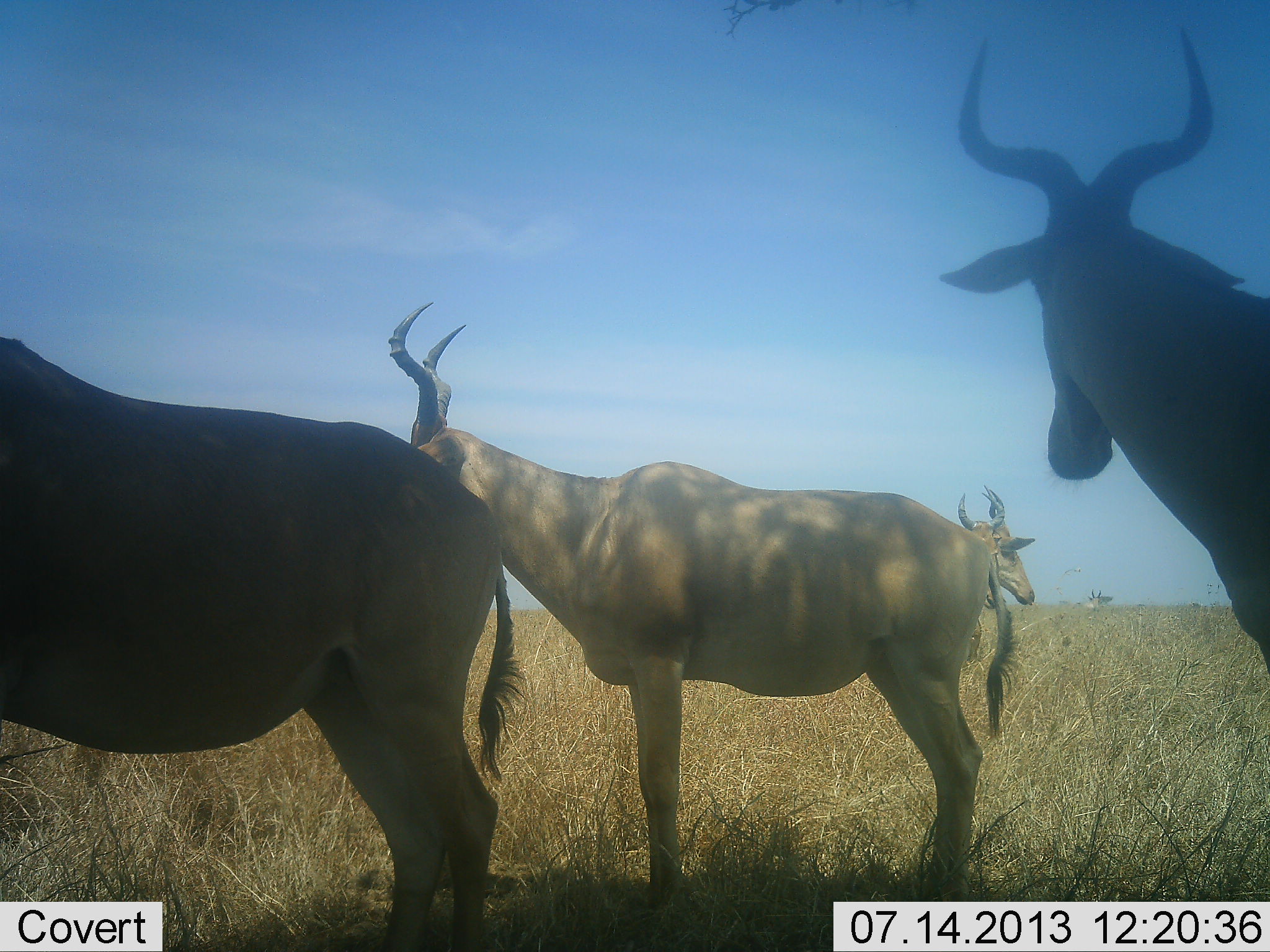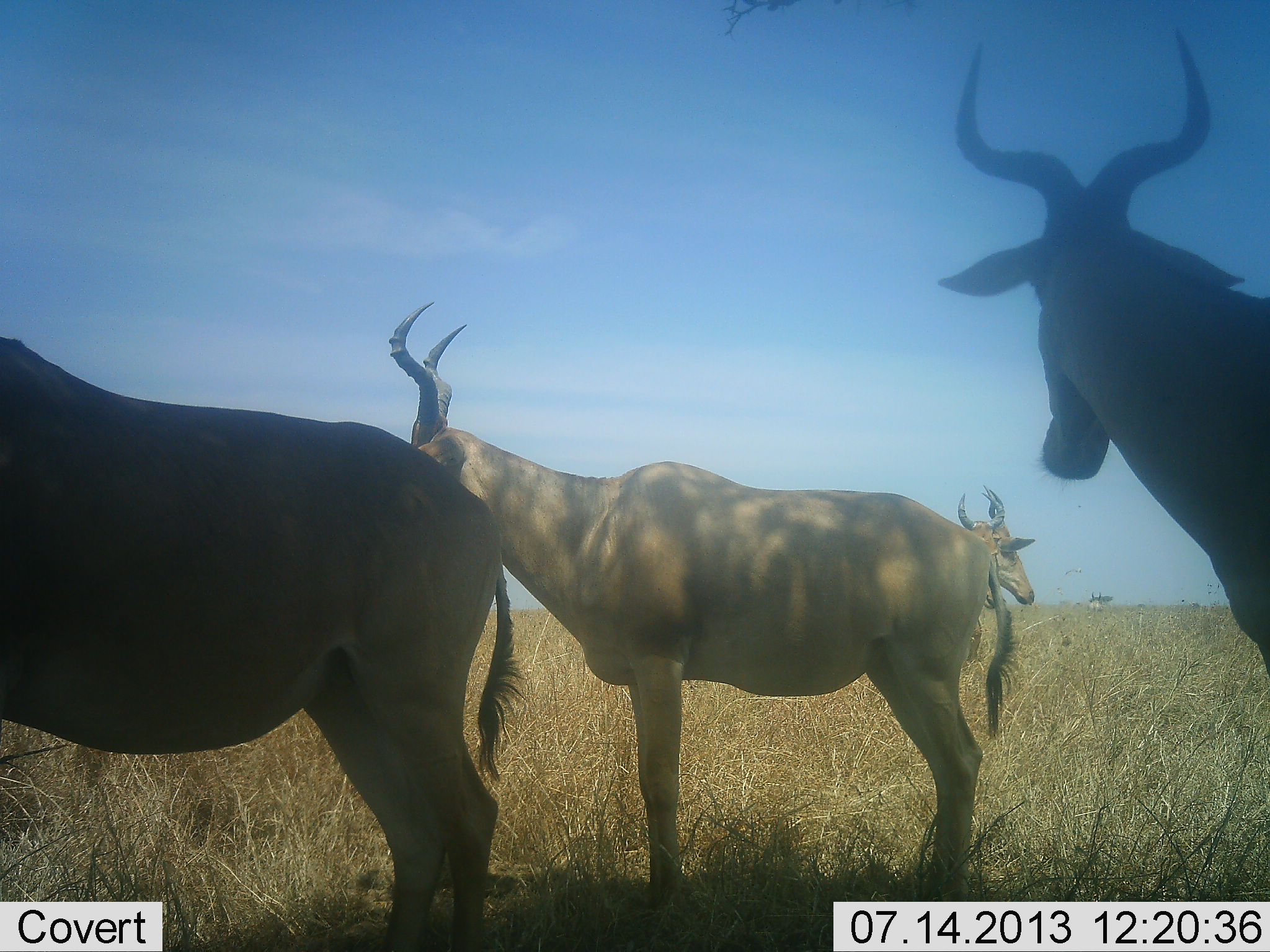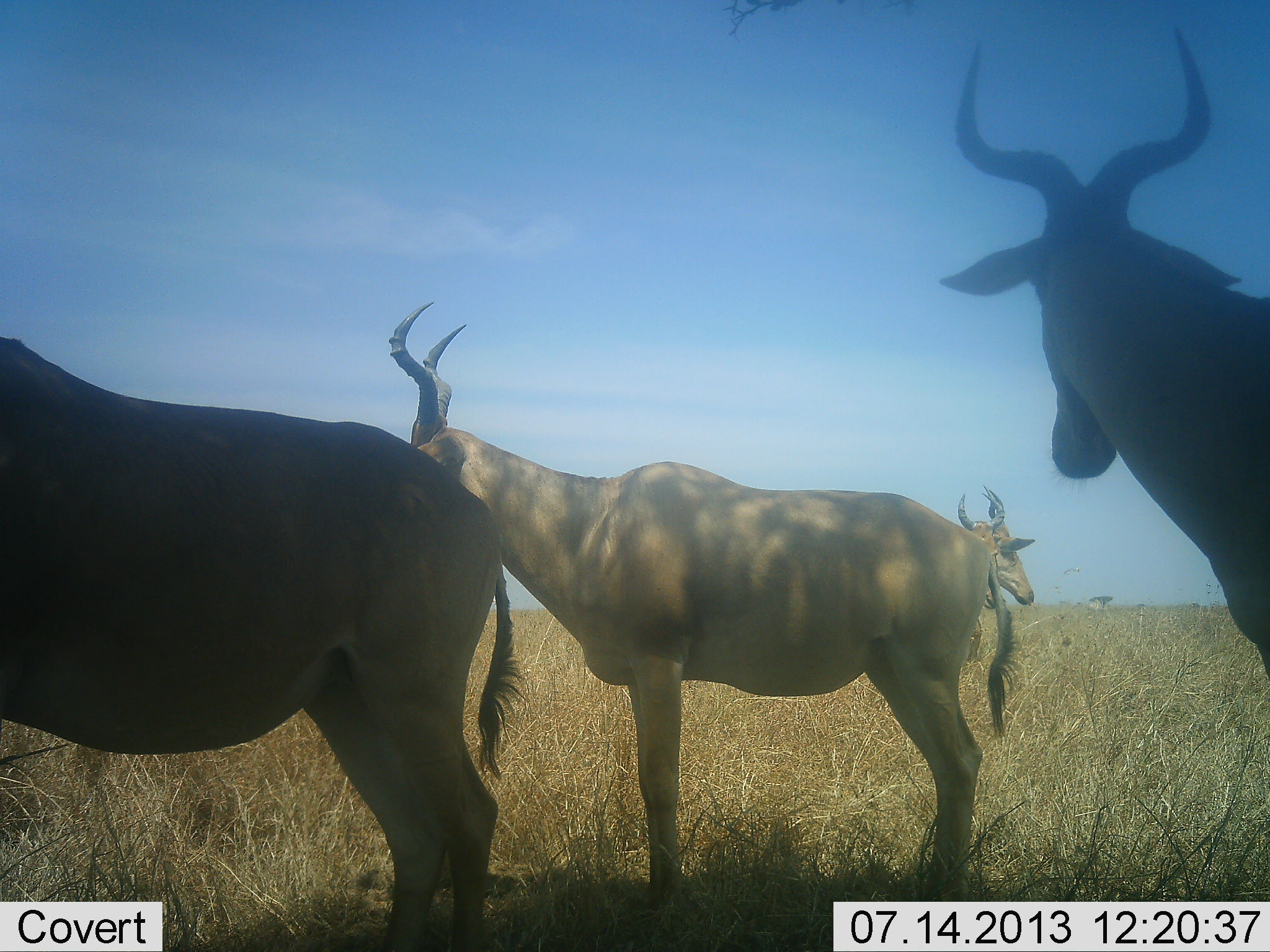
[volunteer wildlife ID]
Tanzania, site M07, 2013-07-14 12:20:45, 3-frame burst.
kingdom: Animalia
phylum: Chordata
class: Mammalia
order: Artiodactyla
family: Bovidae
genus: Alcelaphus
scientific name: Alcelaphus buselaphus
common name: hartebeest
Hartebeest (Alcelaphus buselaphus), count 4. Behavior (volunteer vote fractions): standing 100%, resting 3%, moving 3%, interacting 0%. Young present (vote fraction): 0%. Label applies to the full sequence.